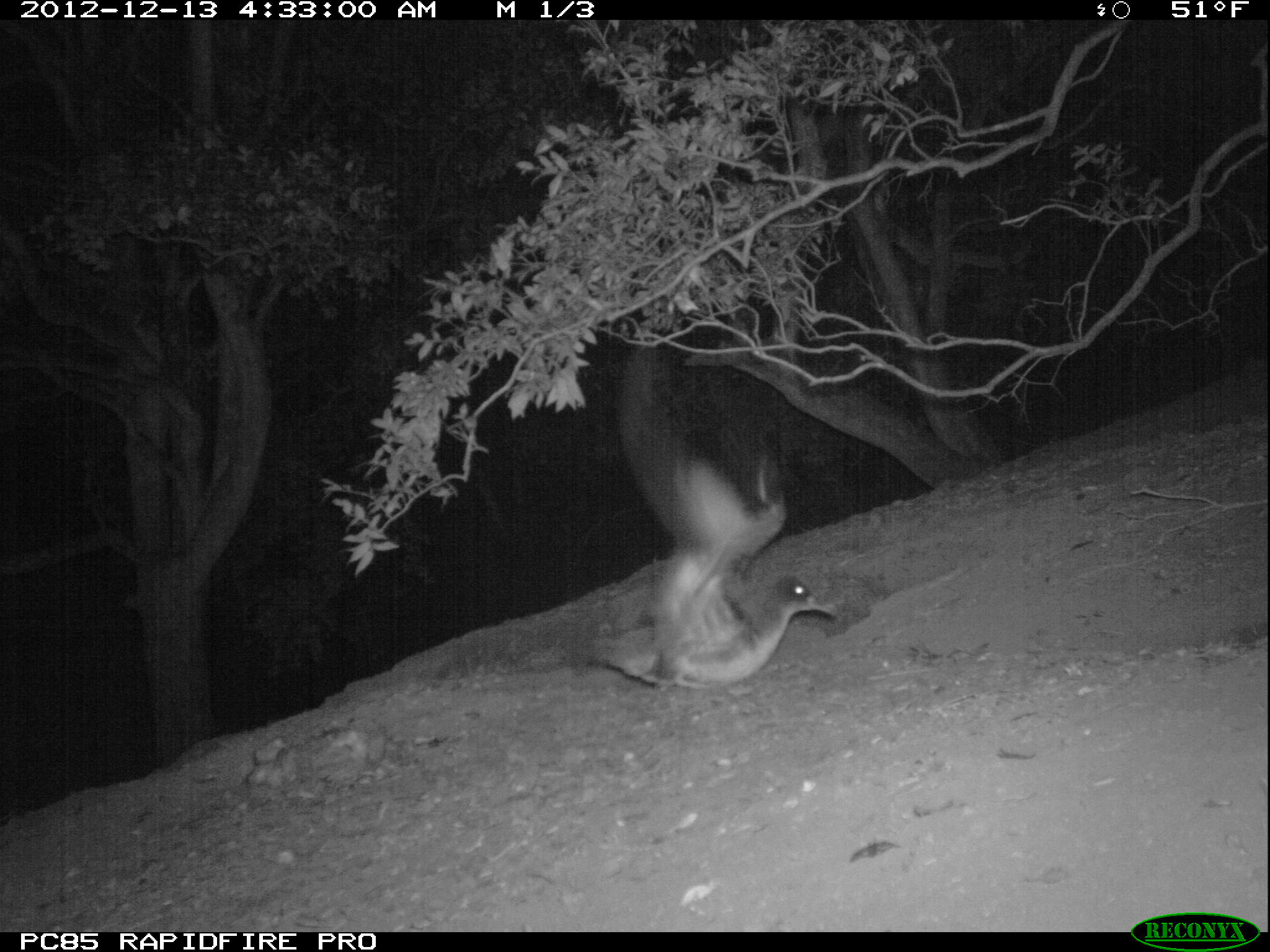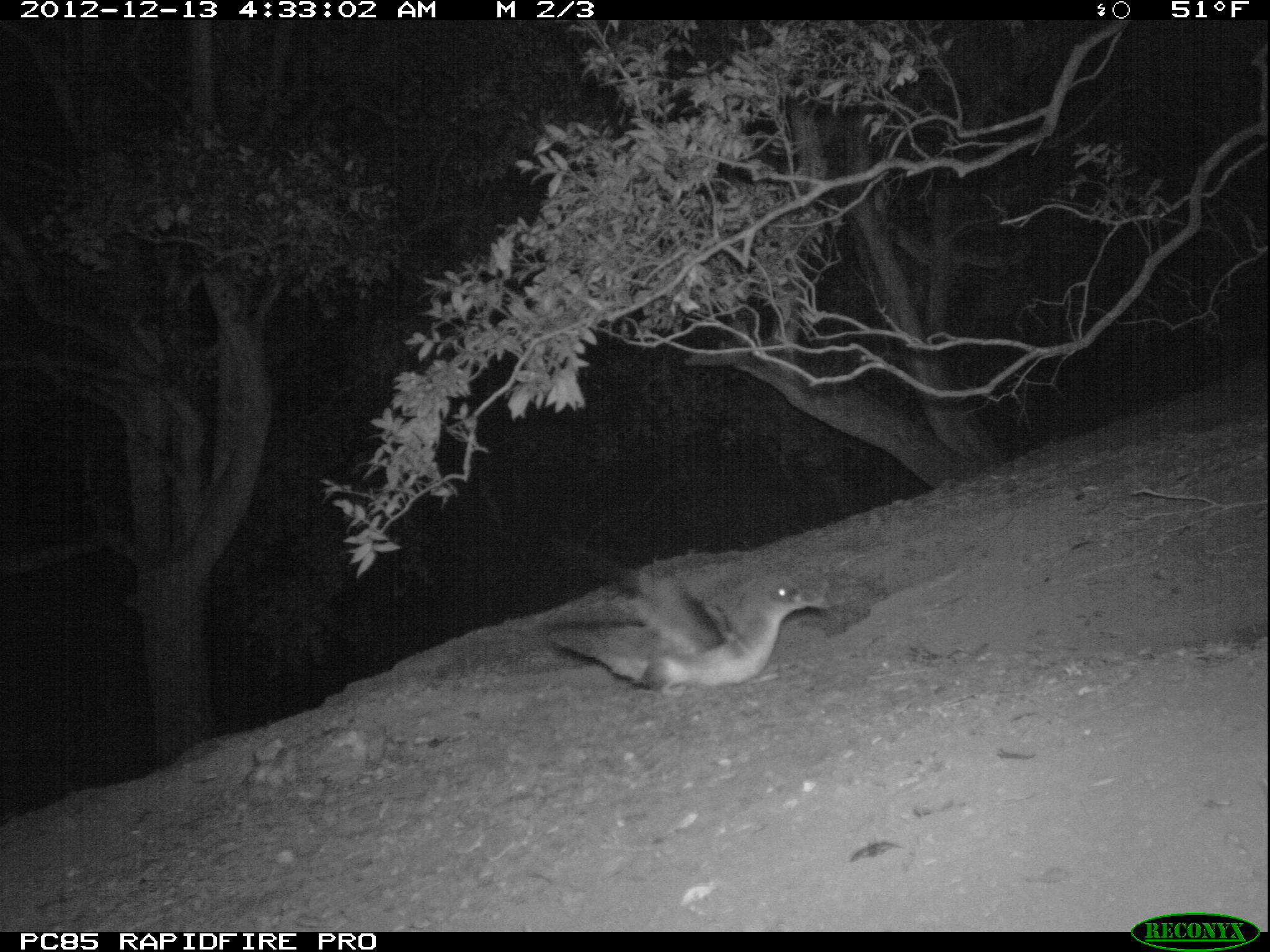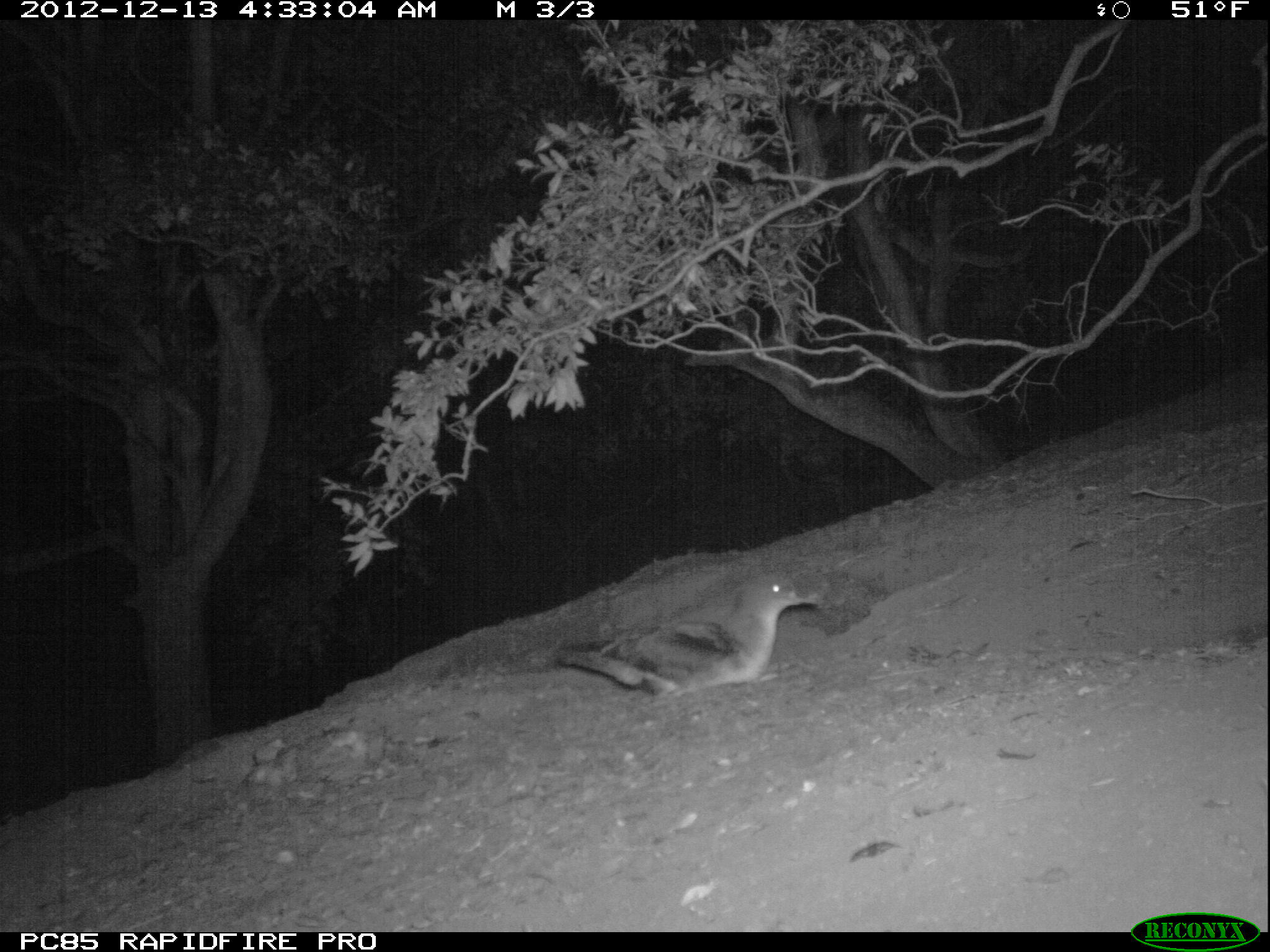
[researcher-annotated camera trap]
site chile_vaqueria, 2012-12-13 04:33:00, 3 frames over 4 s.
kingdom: Animalia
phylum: Chordata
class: Aves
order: Procellariiformes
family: Procellariidae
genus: Calonectris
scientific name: Calonectris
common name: shearwater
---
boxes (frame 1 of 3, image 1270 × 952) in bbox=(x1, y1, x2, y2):
shearwater: bbox=(605, 307, 836, 695)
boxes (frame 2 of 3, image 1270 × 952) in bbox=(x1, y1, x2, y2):
shearwater: bbox=(586, 568, 830, 694)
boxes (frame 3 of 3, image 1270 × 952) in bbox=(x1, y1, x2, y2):
shearwater: bbox=(541, 571, 821, 703)